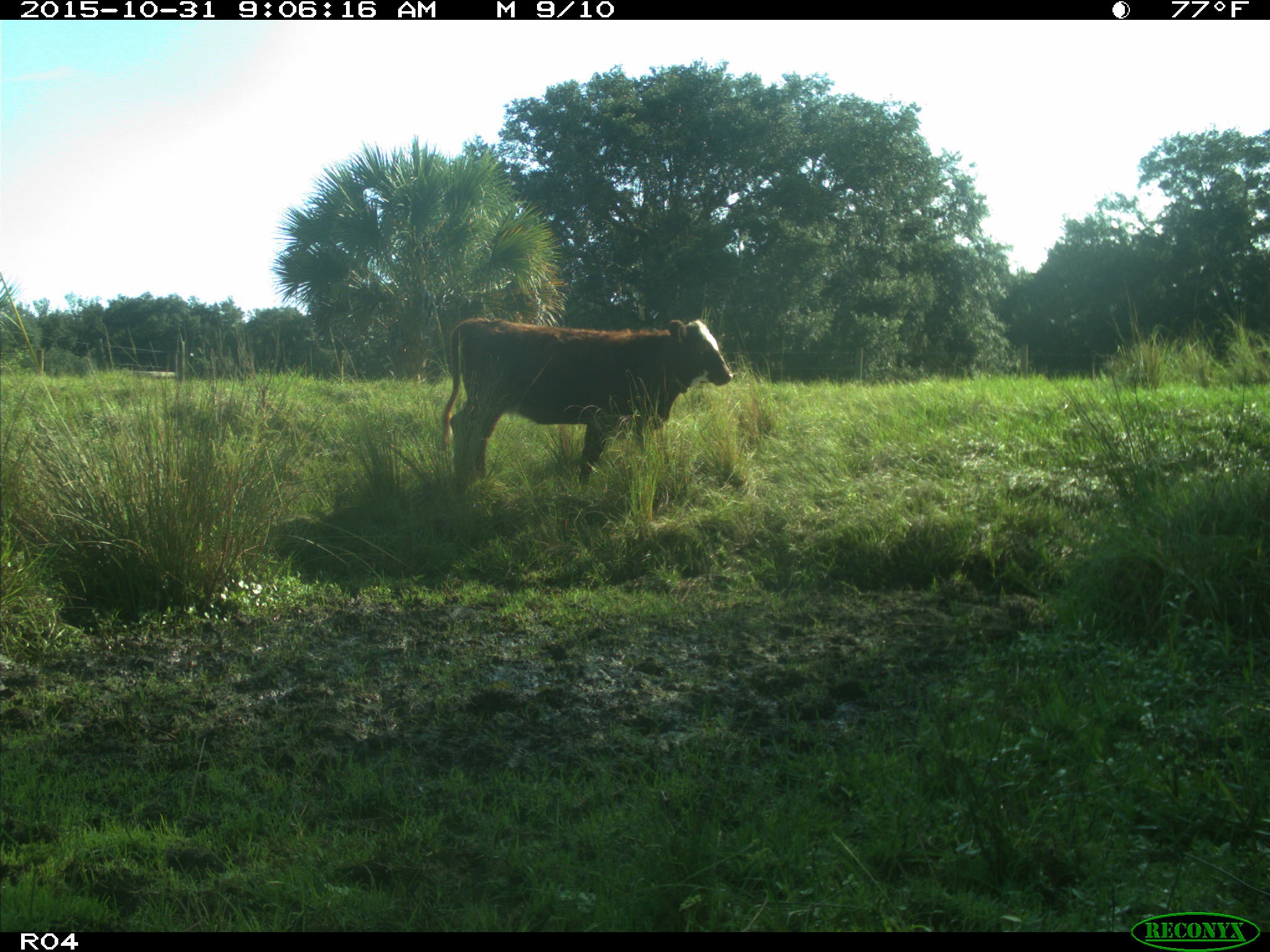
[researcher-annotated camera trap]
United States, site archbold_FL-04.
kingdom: Animalia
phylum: Chordata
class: Mammalia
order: Artiodactyla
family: Bovidae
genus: Bos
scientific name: Bos taurus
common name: domestic cow